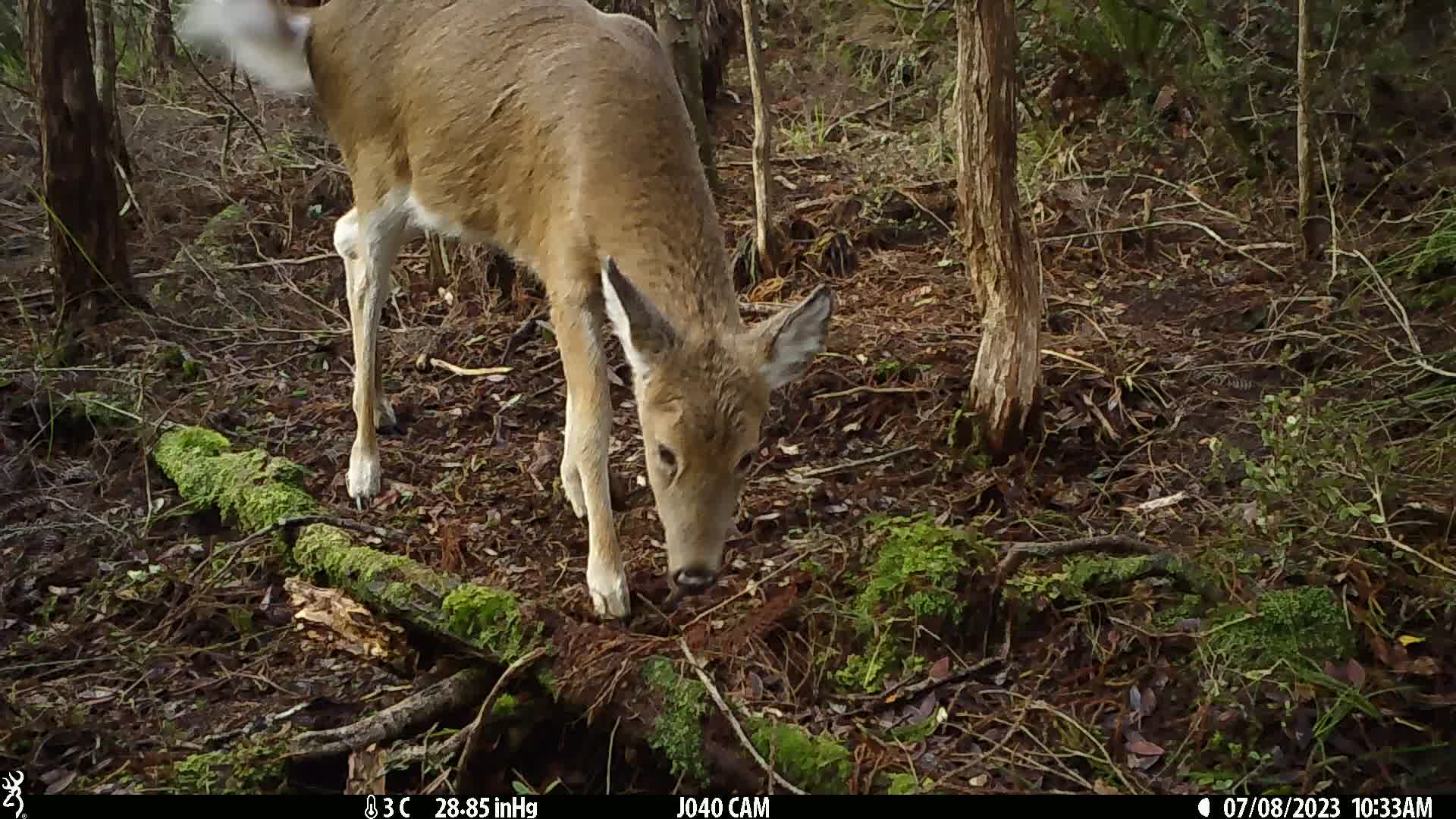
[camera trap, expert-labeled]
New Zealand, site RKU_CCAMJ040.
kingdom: Animalia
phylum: Chordata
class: Mammalia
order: Artiodactyla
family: Cervidae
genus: Odocoileus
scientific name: Odocoileus virginianus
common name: white-tailed deer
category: white tailed deer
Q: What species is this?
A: White tailed deer (white-tailed deer) (Odocoileus virginianus).